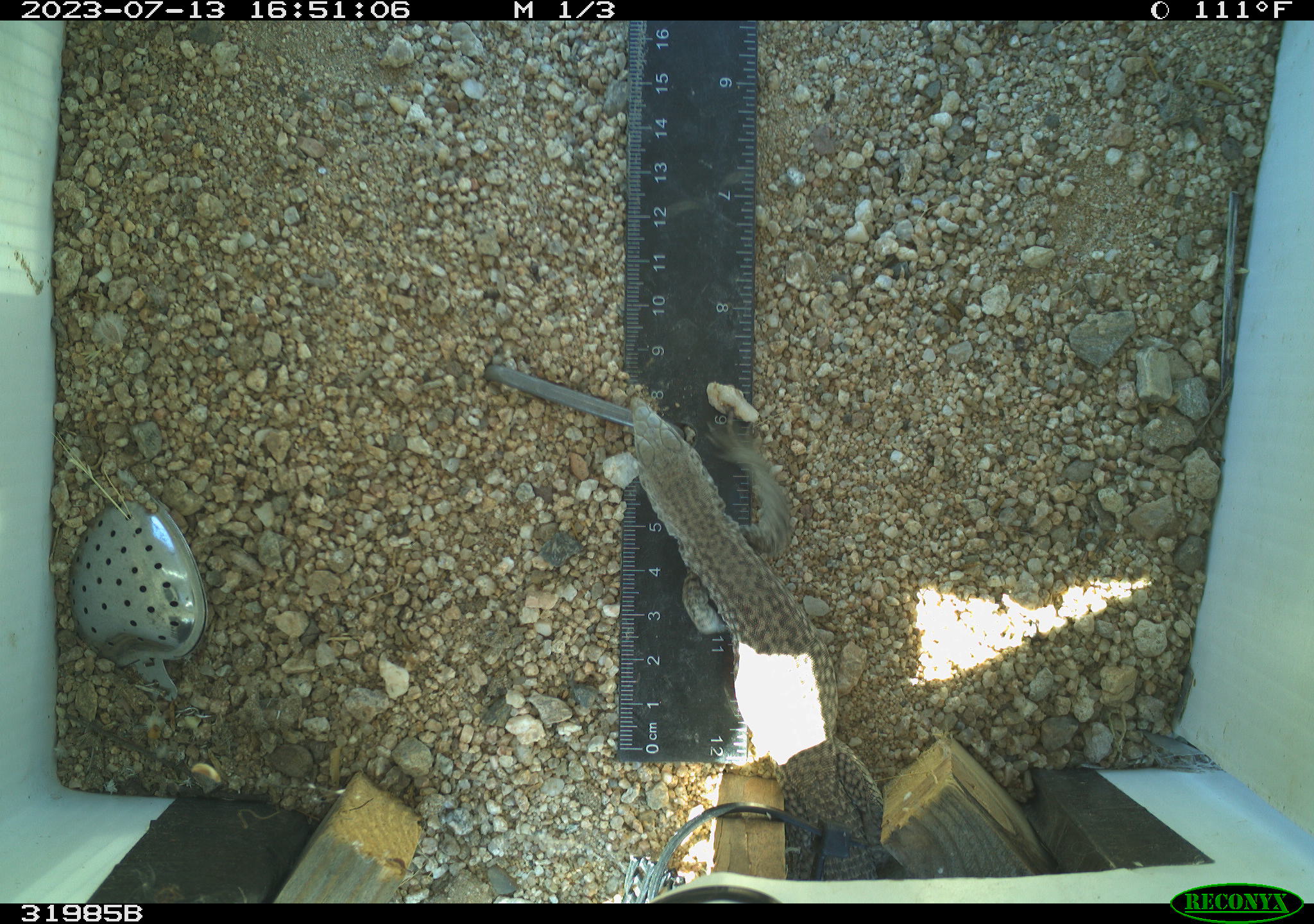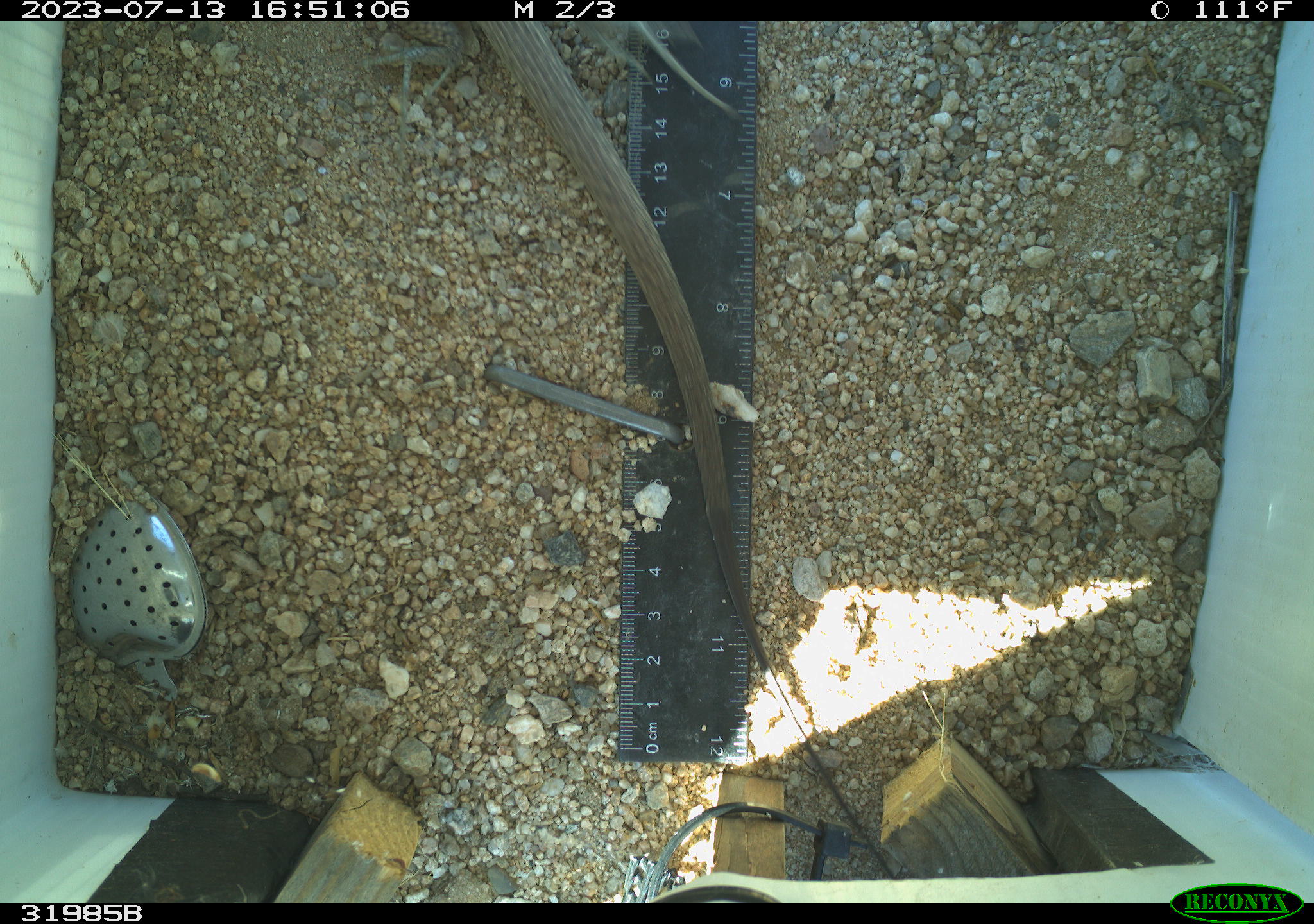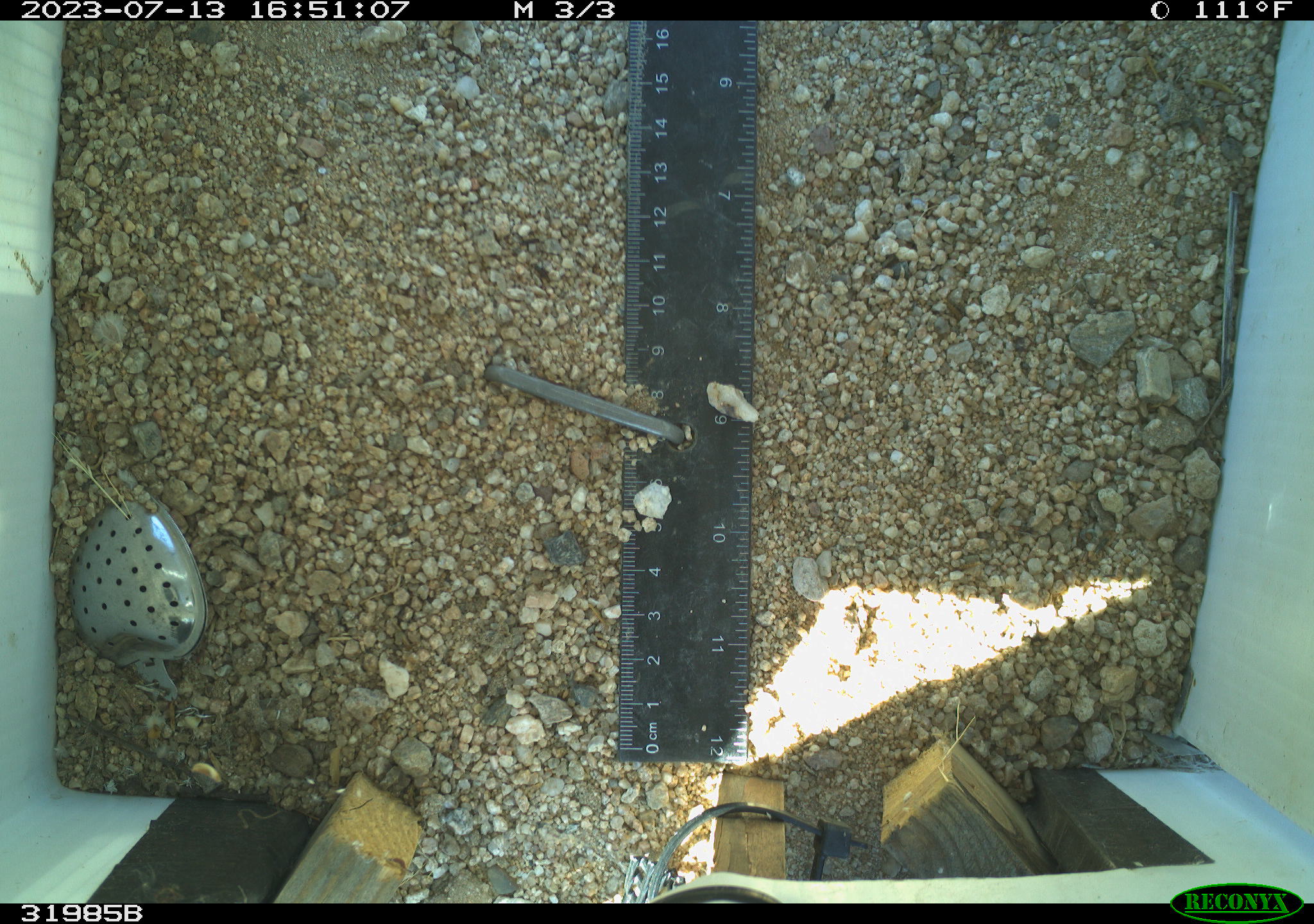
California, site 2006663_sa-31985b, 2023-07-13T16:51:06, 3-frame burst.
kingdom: Animalia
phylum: Chordata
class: Reptilia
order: Squamata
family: Teiidae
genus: Aspidoscelis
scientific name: Aspidoscelis tigris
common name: western whiptail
Western whiptail (Aspidoscelis tigris).